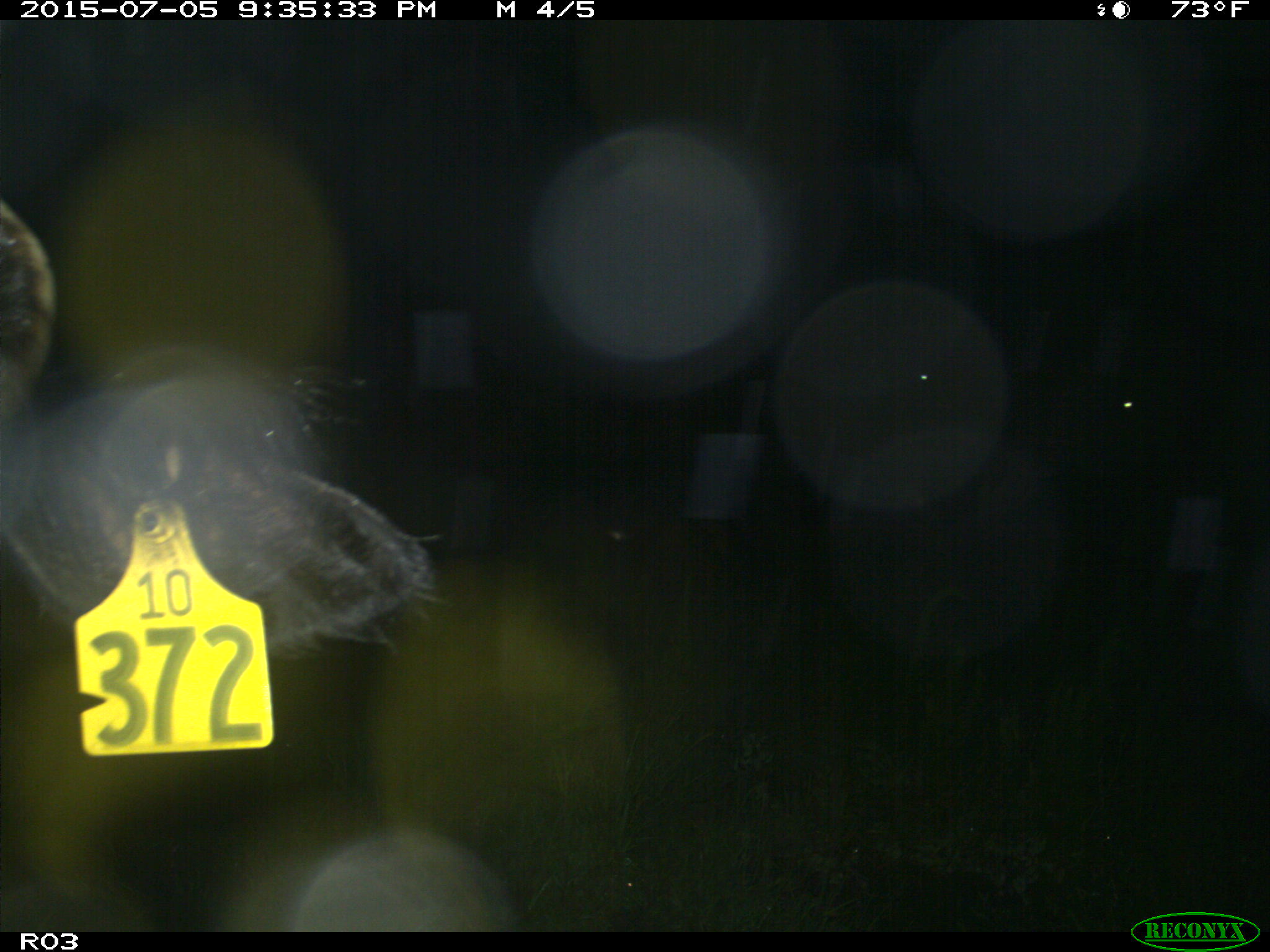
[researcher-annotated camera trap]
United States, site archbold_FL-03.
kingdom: Animalia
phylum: Chordata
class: Mammalia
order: Artiodactyla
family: Bovidae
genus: Bos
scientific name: Bos taurus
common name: domestic cow